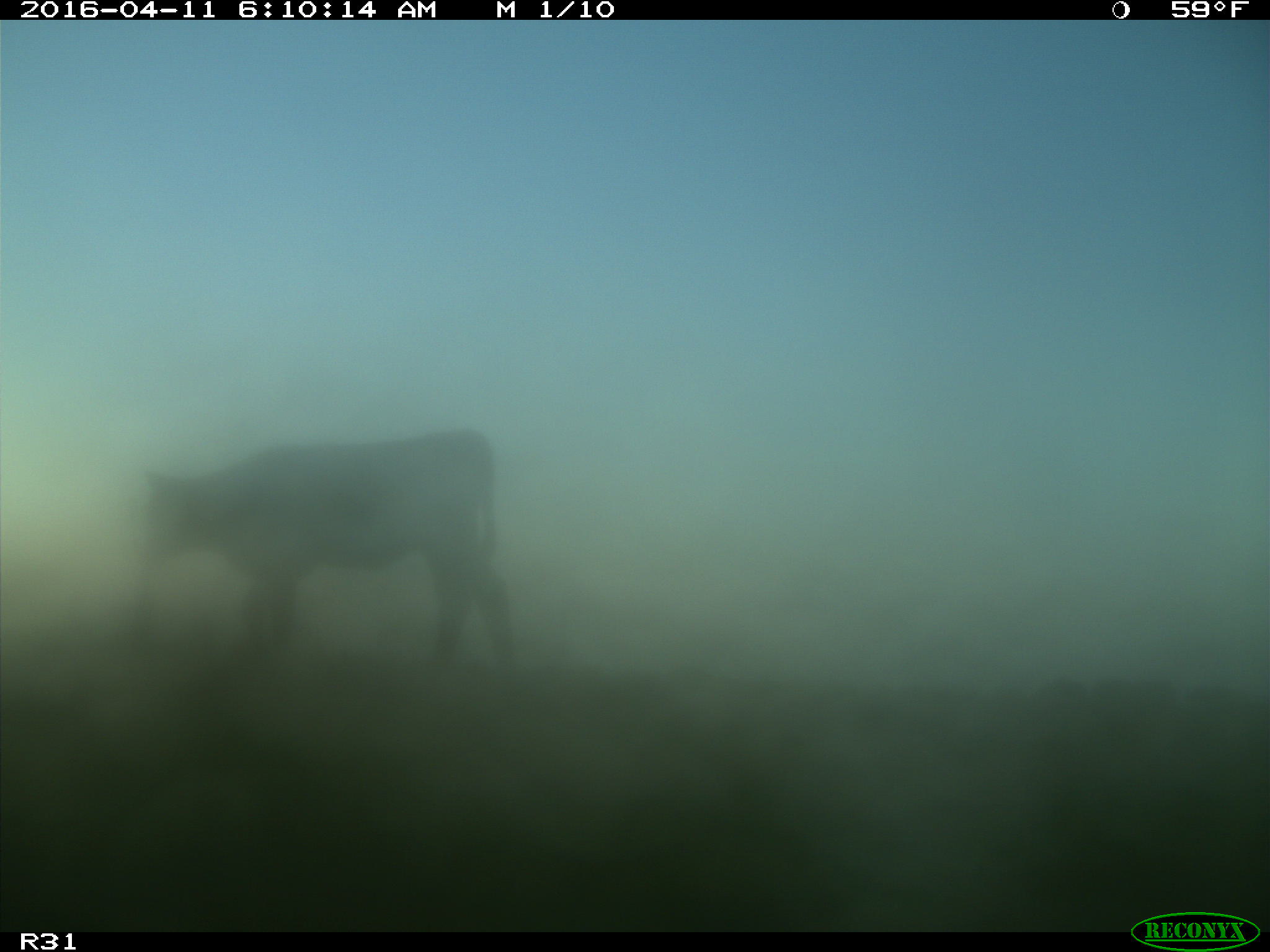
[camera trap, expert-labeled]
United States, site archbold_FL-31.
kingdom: Animalia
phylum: Chordata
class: Mammalia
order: Artiodactyla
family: Bovidae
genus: Bos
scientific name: Bos taurus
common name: domestic cow